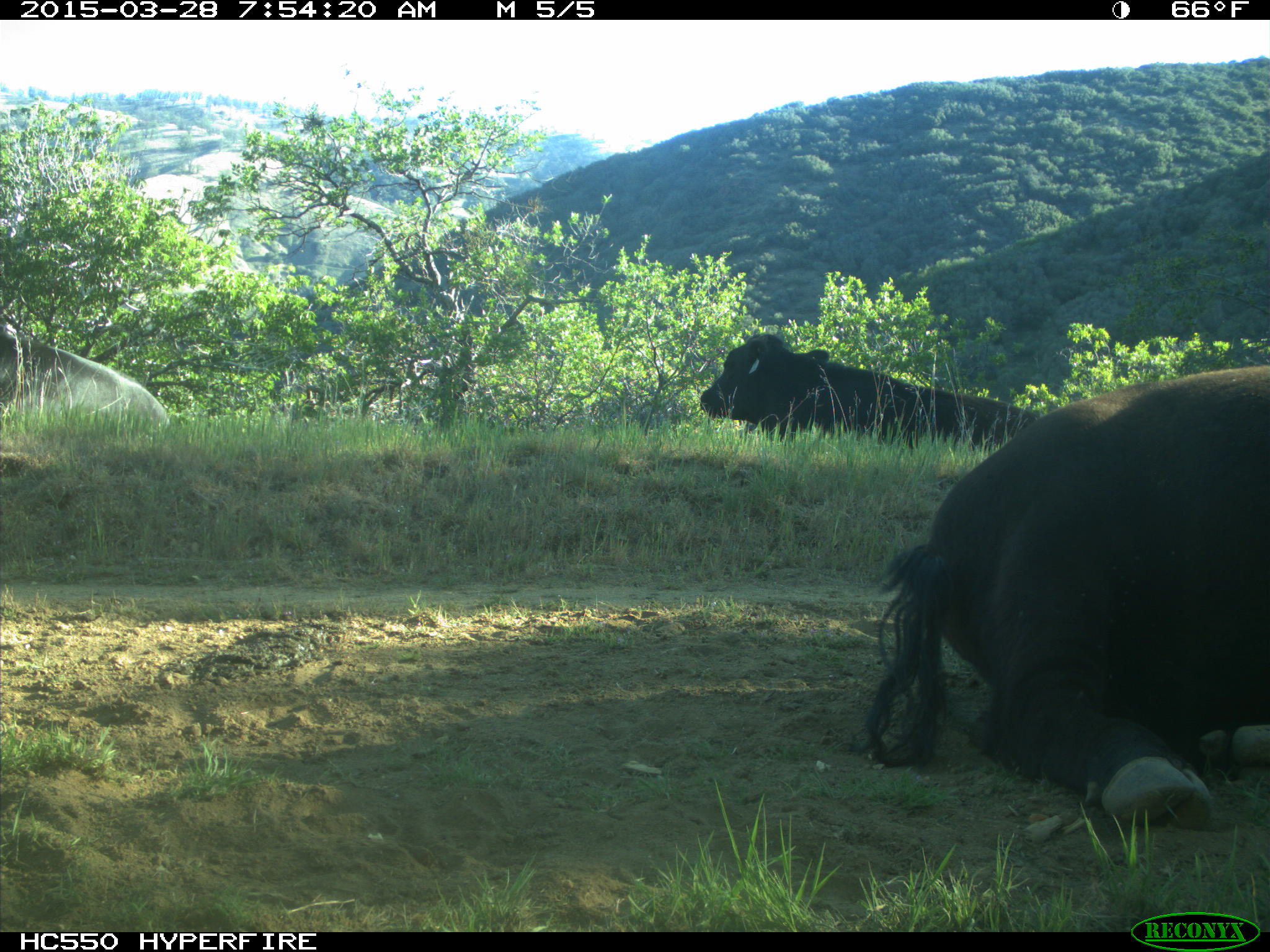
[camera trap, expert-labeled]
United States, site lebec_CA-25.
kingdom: Animalia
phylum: Chordata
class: Mammalia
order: Artiodactyla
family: Bovidae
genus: Bos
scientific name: Bos taurus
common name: domestic cow